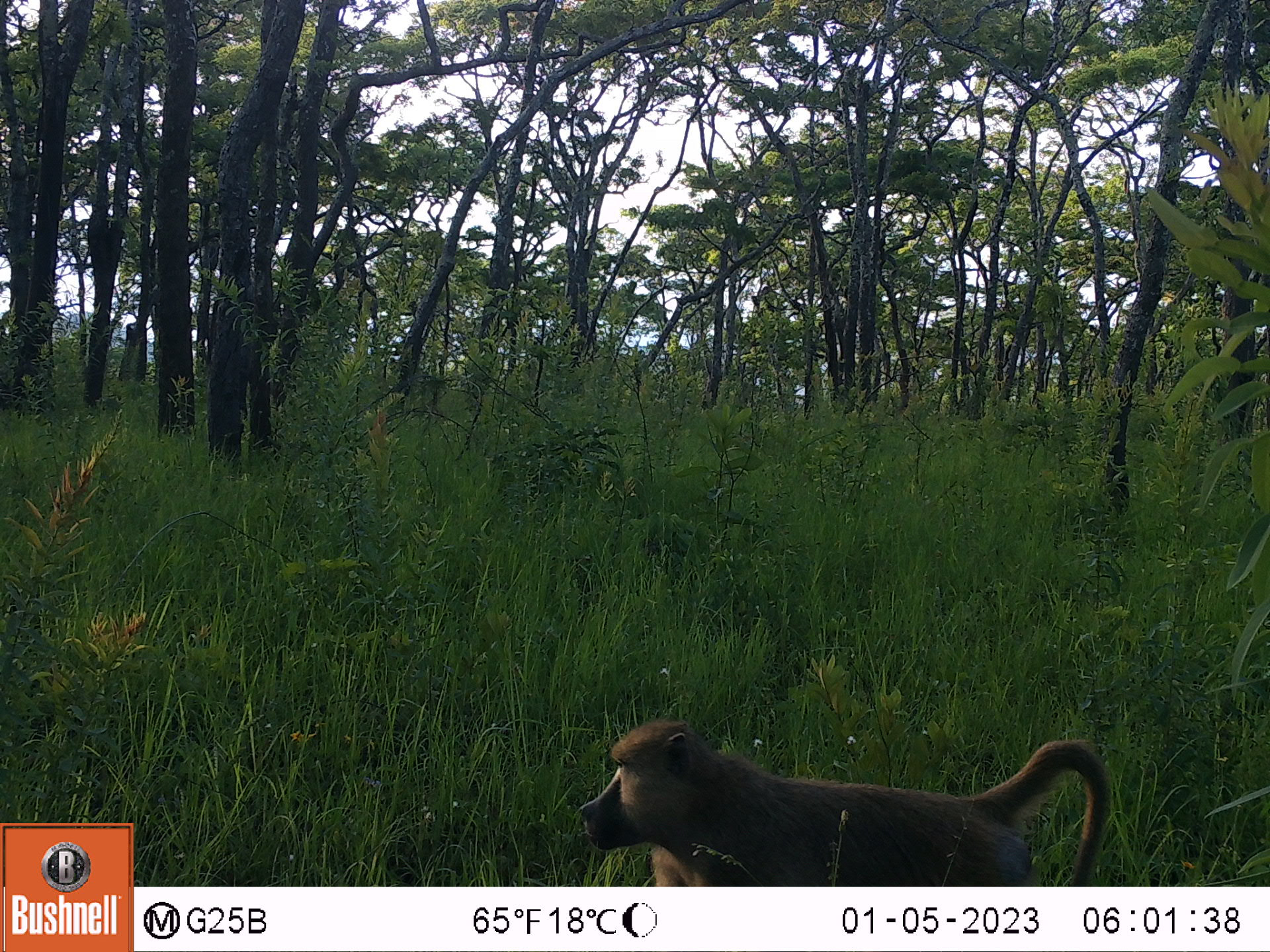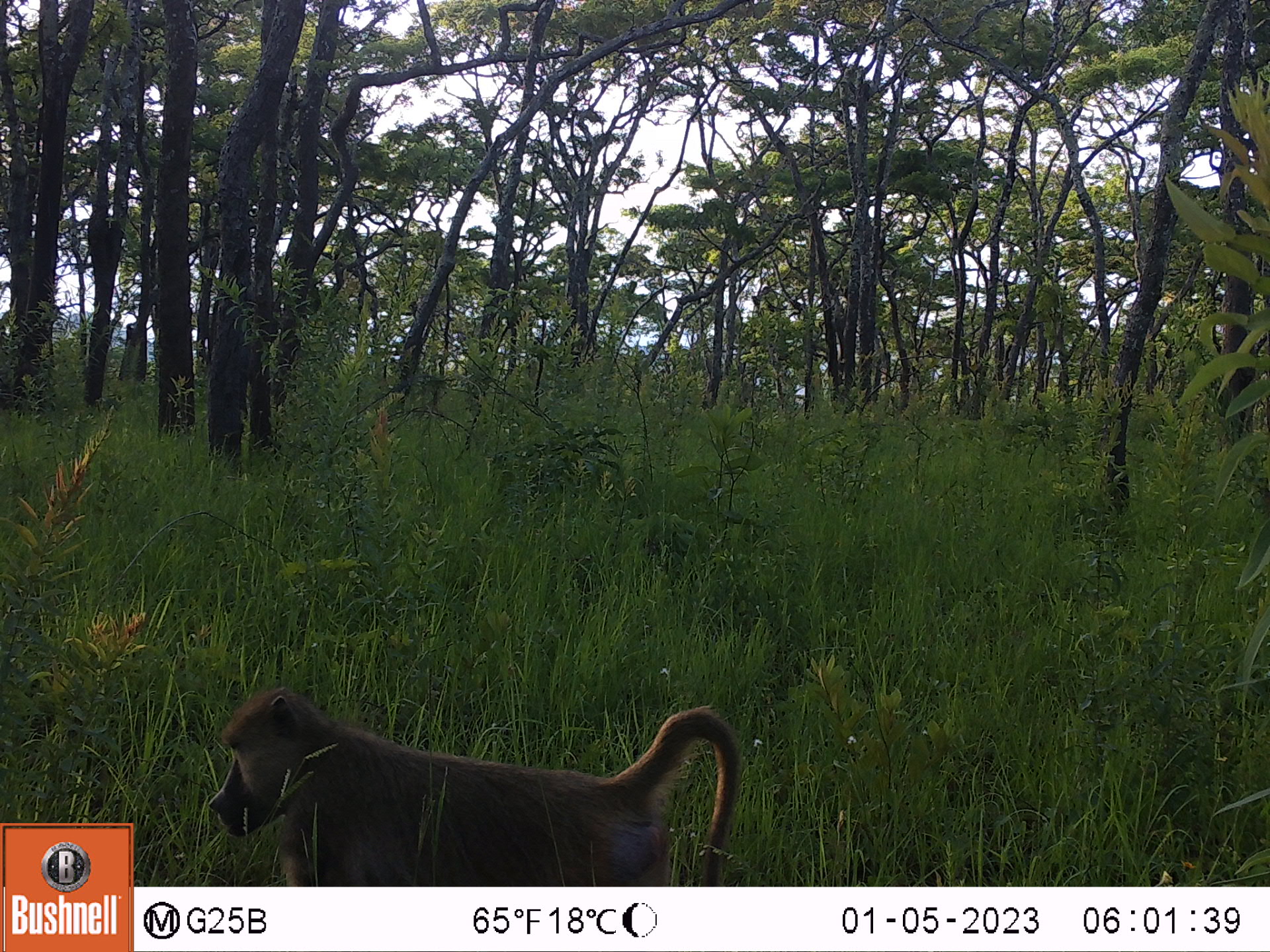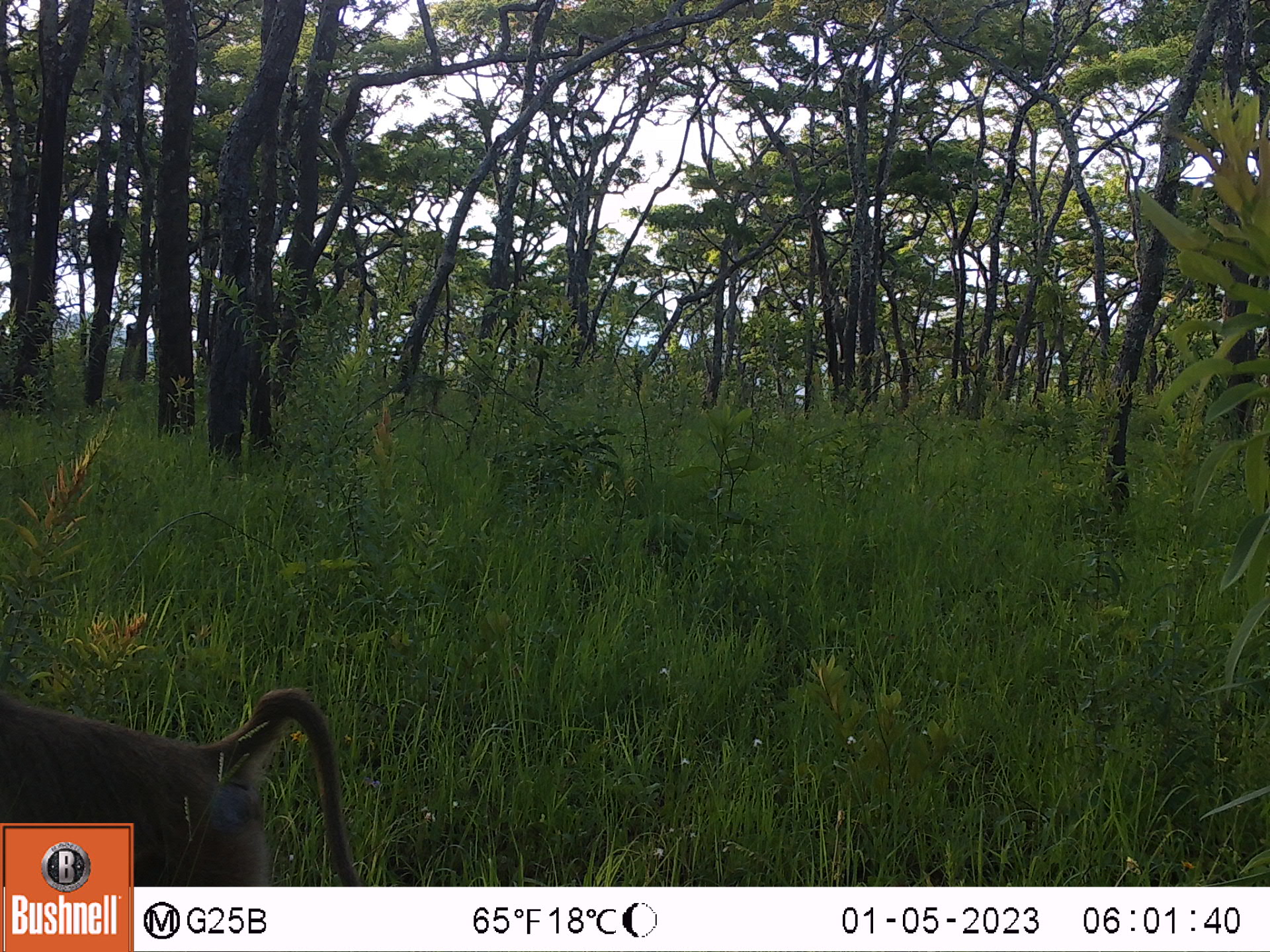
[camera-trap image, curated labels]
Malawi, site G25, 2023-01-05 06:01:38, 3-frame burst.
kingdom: Animalia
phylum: Chordata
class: Mammalia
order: Primates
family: Cercopithecidae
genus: Papio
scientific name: Papio cynocephalus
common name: yellow baboon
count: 1